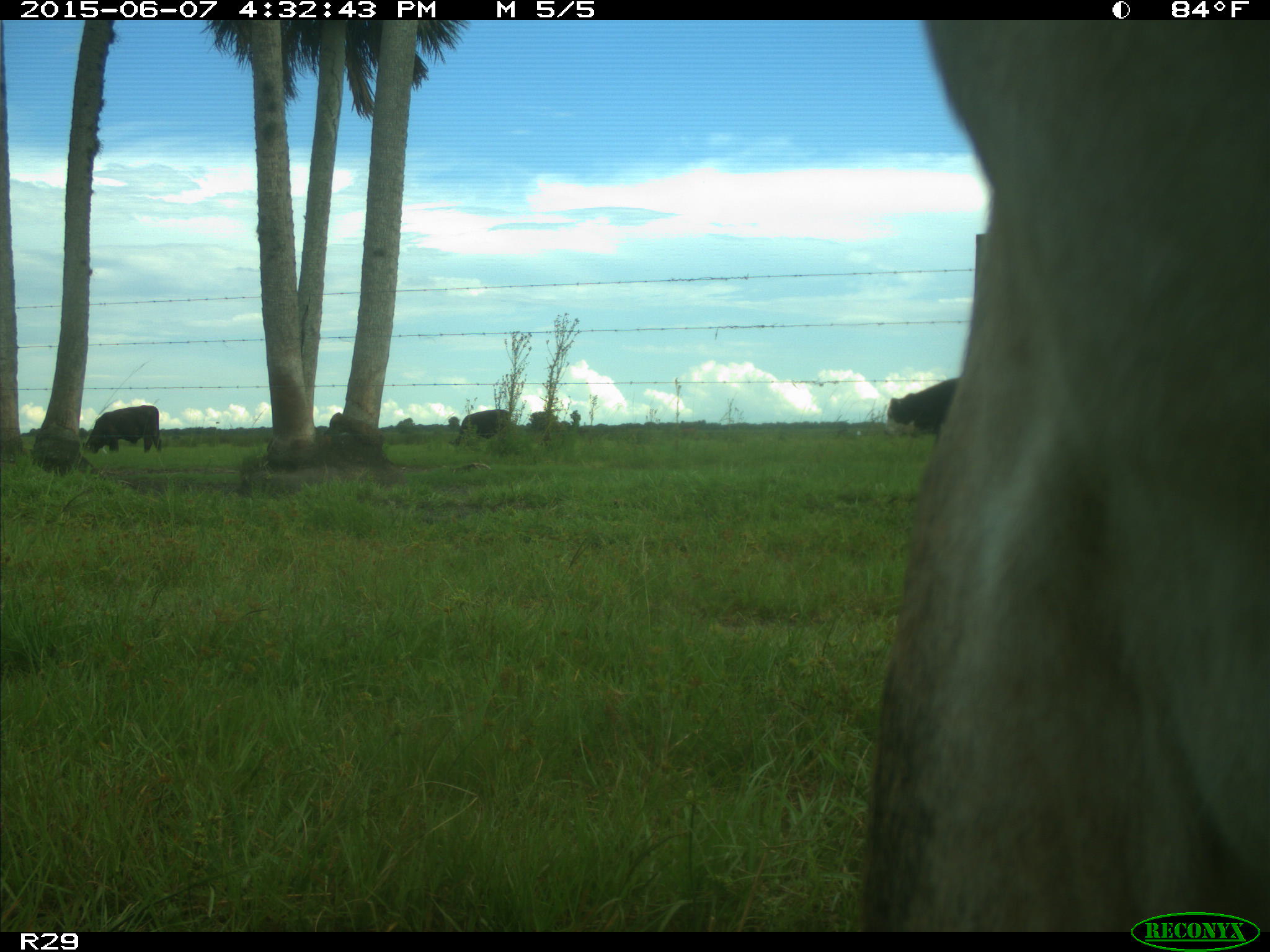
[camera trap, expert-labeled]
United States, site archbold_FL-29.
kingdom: Animalia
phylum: Chordata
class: Mammalia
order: Artiodactyla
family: Bovidae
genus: Bos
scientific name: Bos taurus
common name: domestic cow